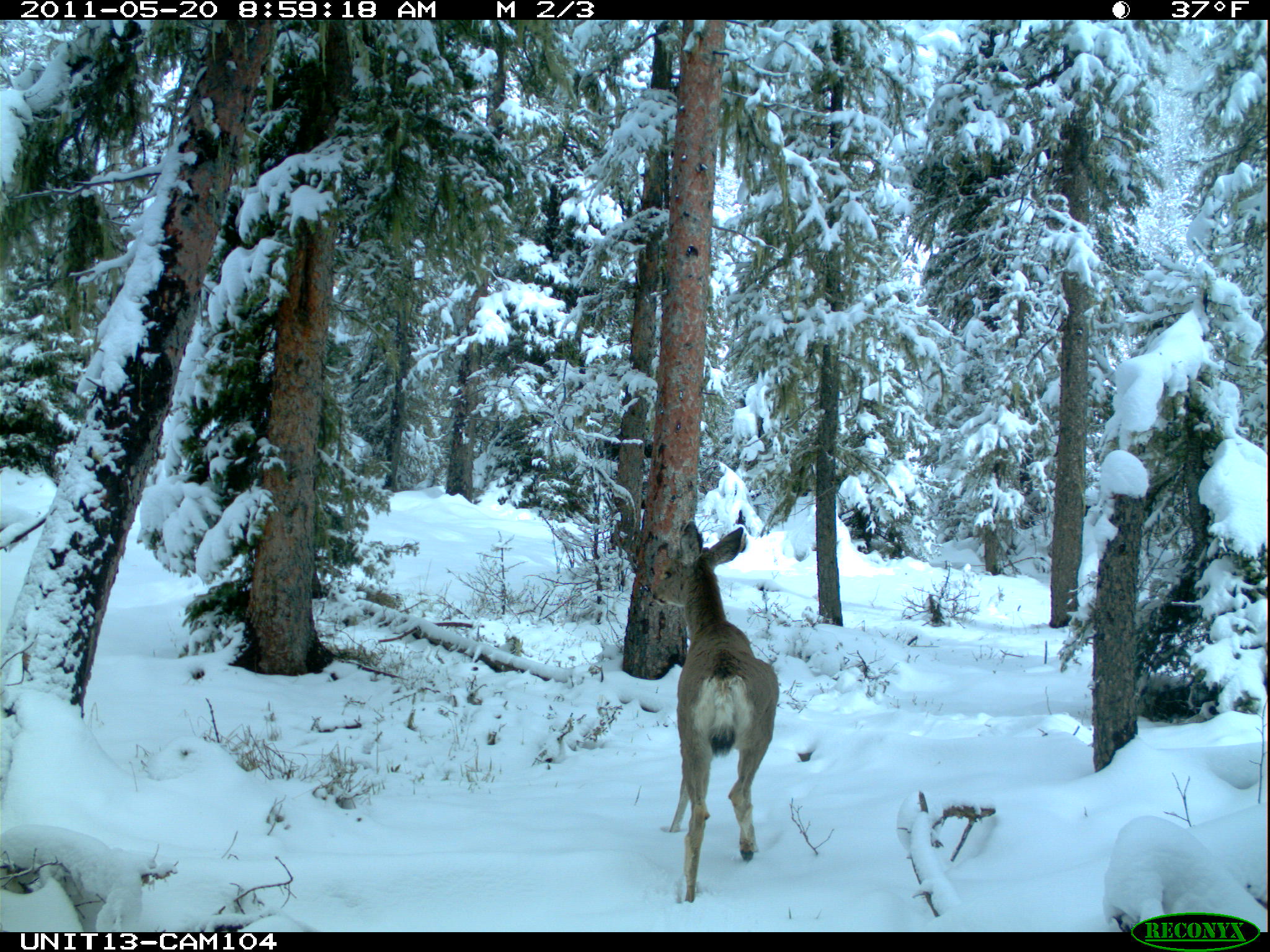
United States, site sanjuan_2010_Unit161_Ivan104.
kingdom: Animalia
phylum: Chordata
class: Mammalia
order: Artiodactyla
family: Cervidae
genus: Odocoileus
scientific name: Odocoileus hemionus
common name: mule deer